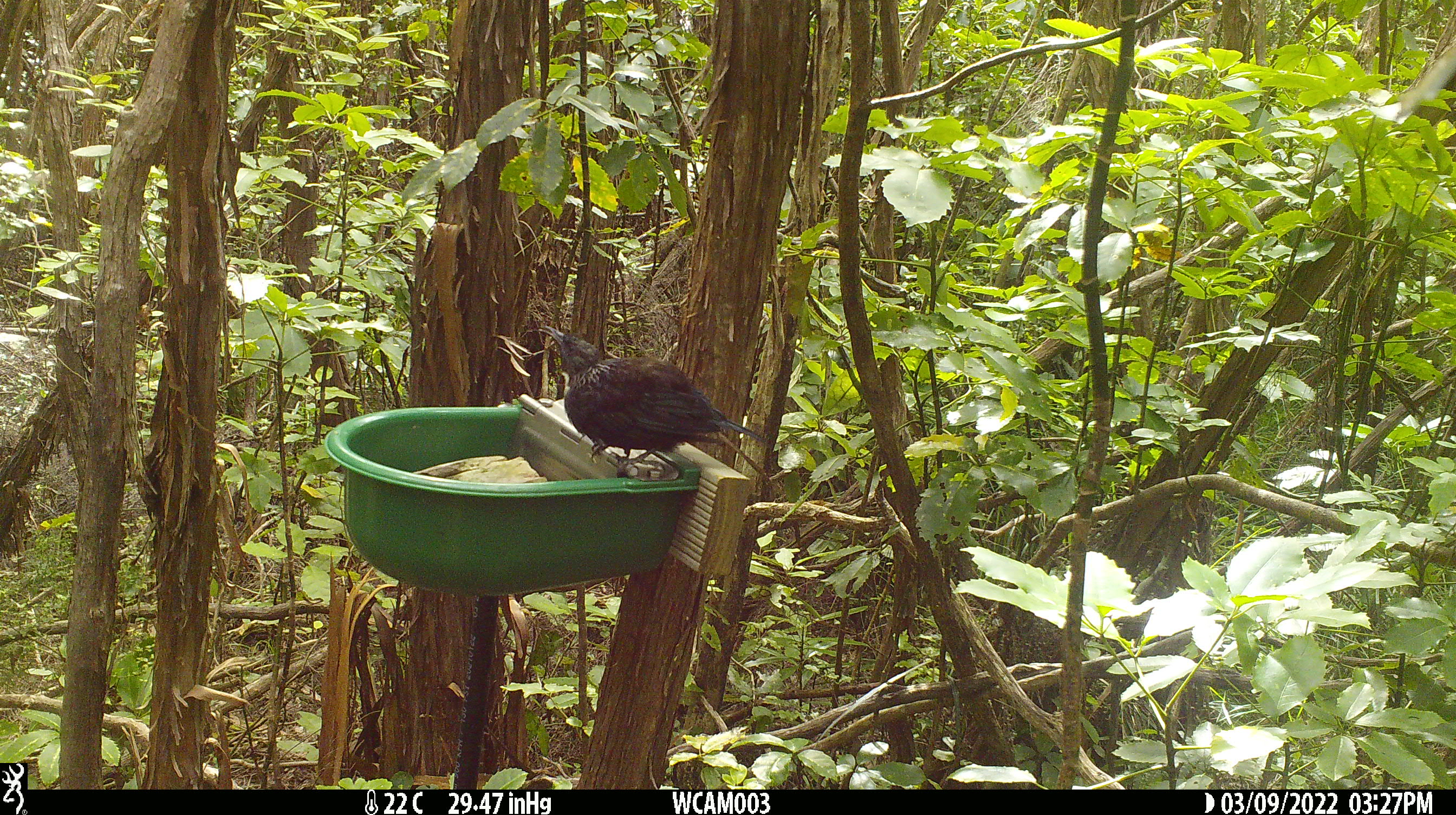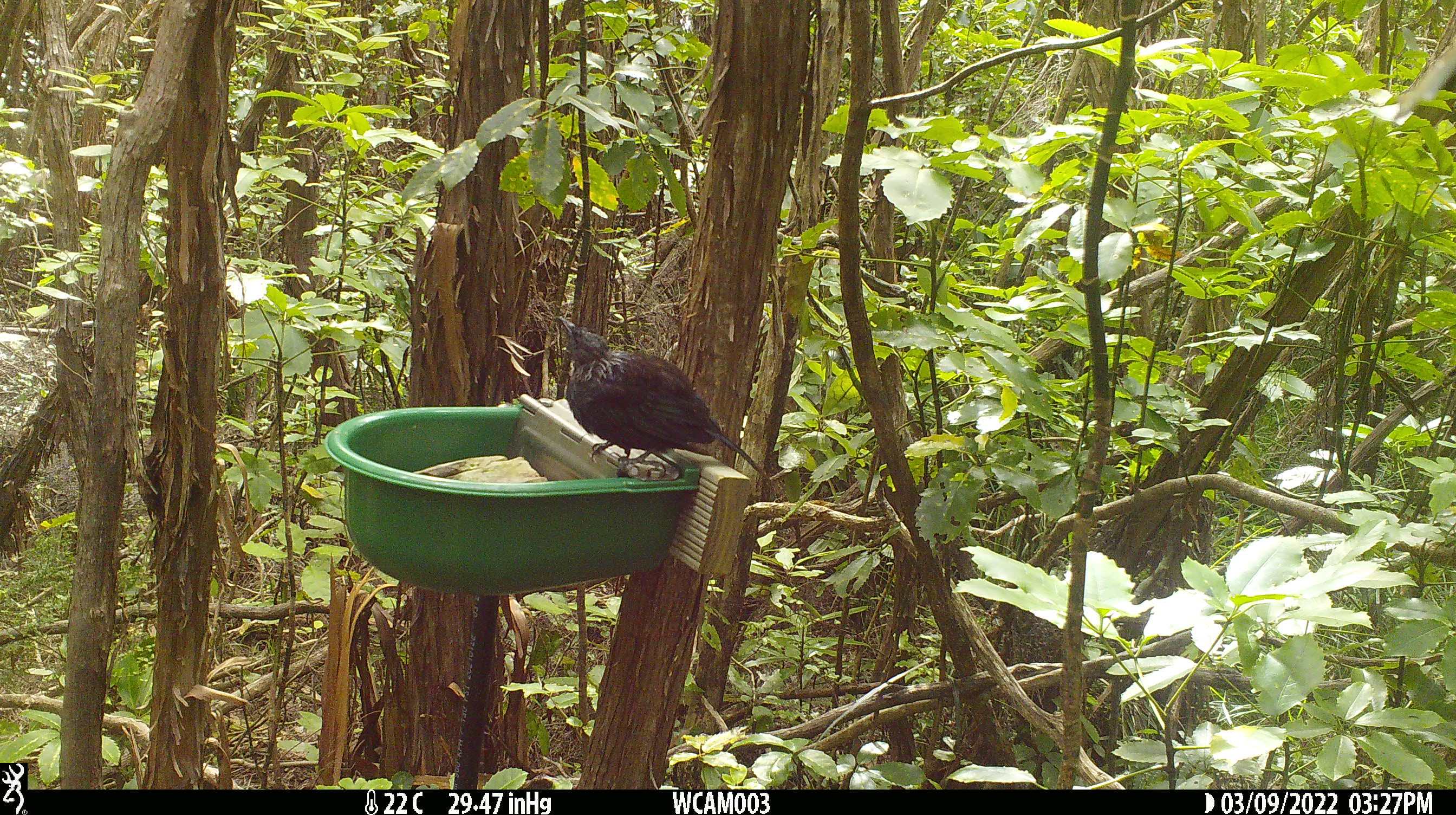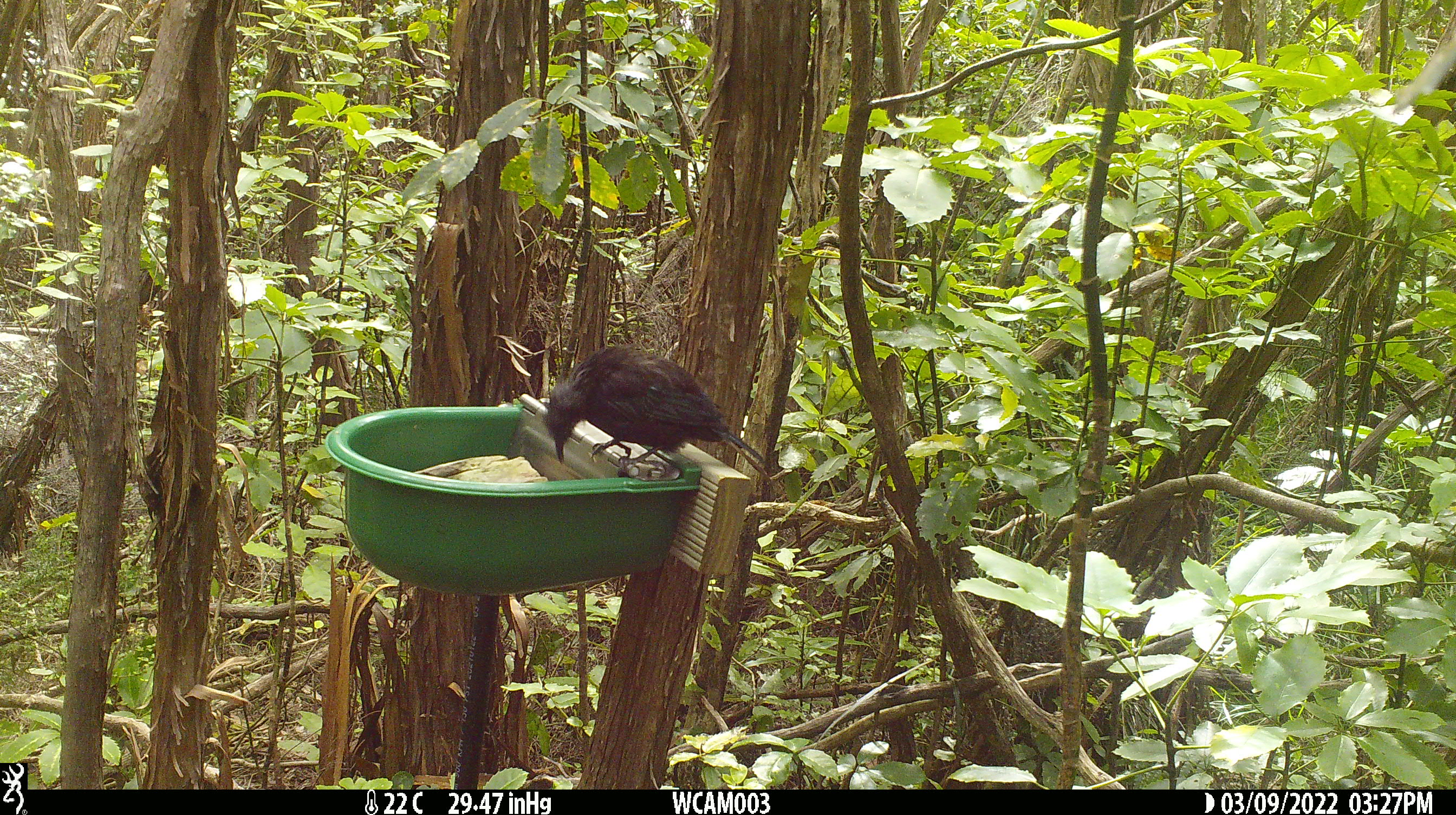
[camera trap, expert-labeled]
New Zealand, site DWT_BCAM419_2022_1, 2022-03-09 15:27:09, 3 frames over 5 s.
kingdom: Animalia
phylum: Chordata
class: Aves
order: Passeriformes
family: Meliphagidae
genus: Prosthemadera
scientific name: Prosthemadera novaeseelandiae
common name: tui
Tui (Prosthemadera novaeseelandiae).